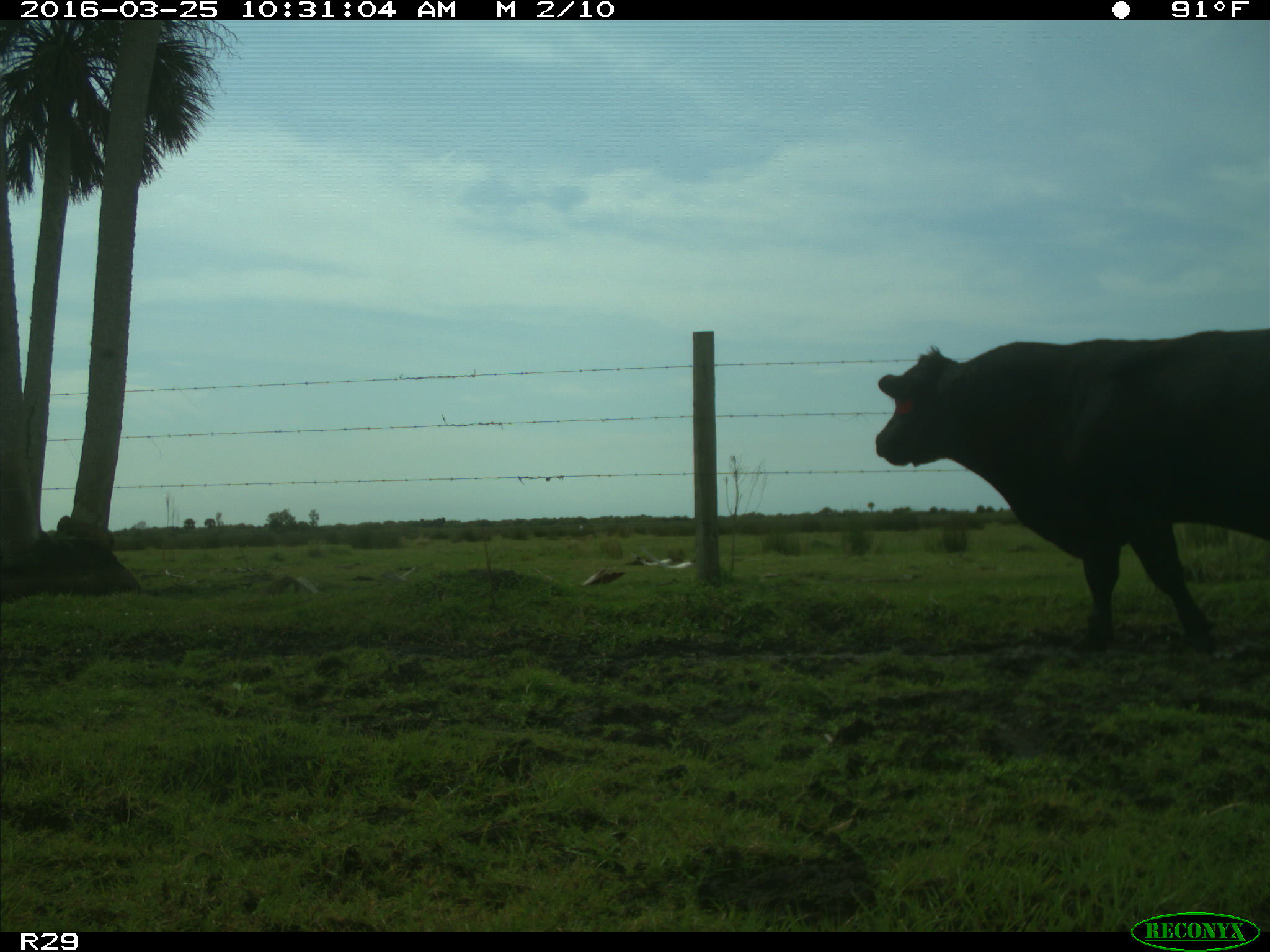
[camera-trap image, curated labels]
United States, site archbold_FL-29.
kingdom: Animalia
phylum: Chordata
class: Mammalia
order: Artiodactyla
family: Bovidae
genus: Bos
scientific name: Bos taurus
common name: domestic cow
Bos taurus (domestic cow).